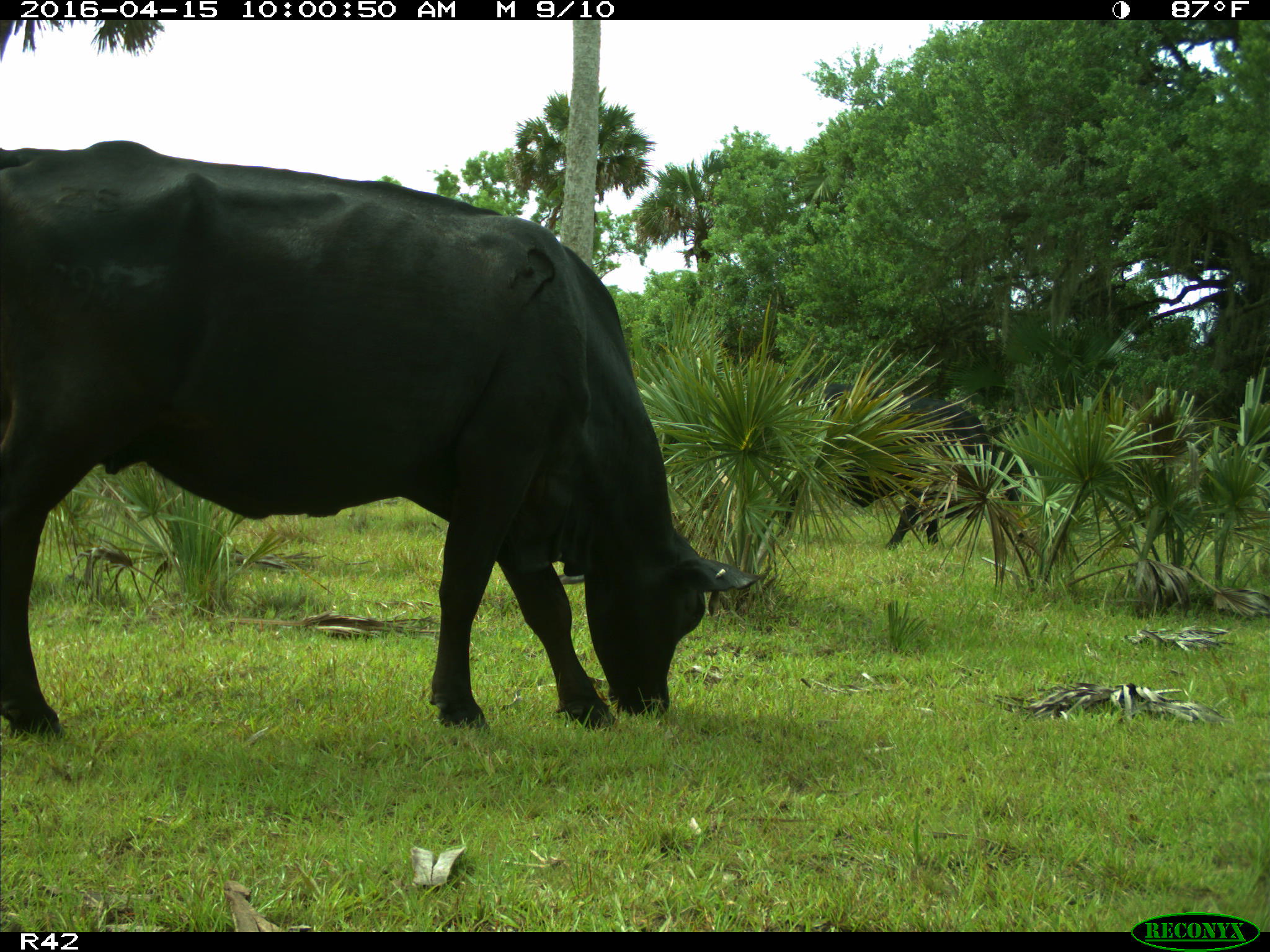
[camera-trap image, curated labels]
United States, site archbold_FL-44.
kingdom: Animalia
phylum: Chordata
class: Mammalia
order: Artiodactyla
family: Bovidae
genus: Bos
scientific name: Bos taurus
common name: domestic cow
Bos taurus (domestic cow).